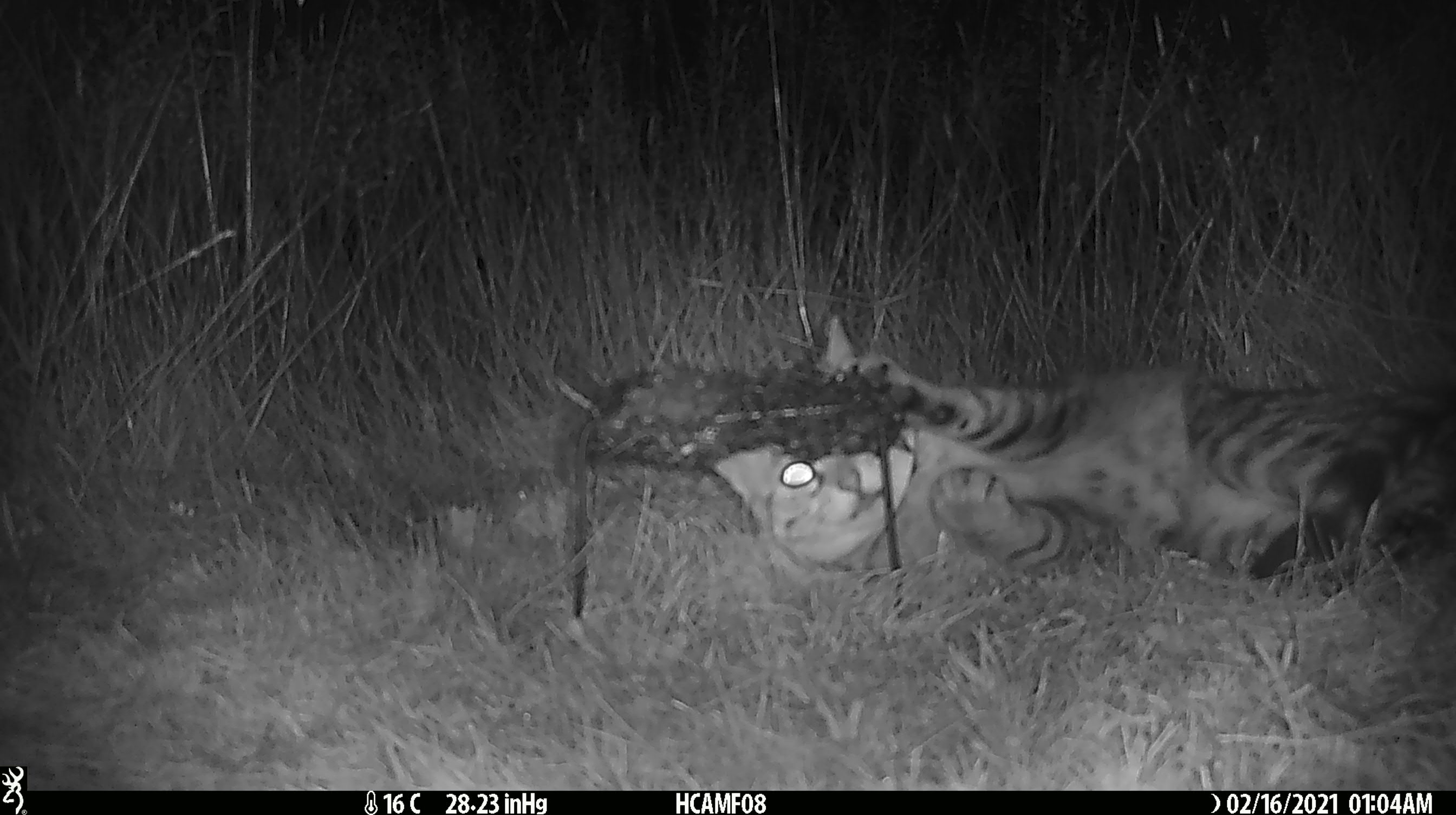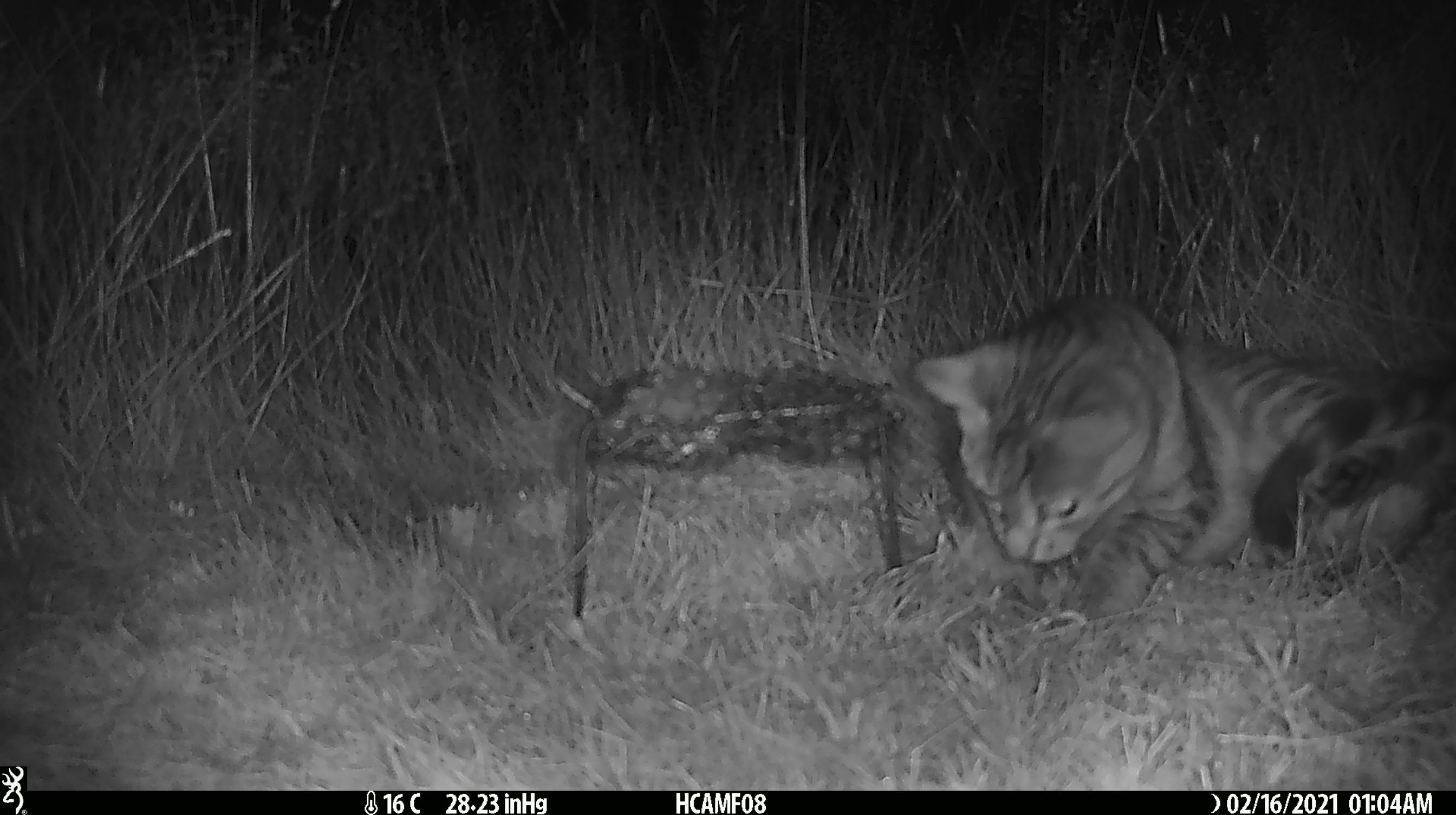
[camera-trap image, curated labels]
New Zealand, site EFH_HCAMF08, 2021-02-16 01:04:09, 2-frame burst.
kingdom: Animalia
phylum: Chordata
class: Mammalia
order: Carnivora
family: Felidae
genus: Felis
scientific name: Felis catus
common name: domestic cat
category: cat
Cat (domestic cat) (Felis catus).